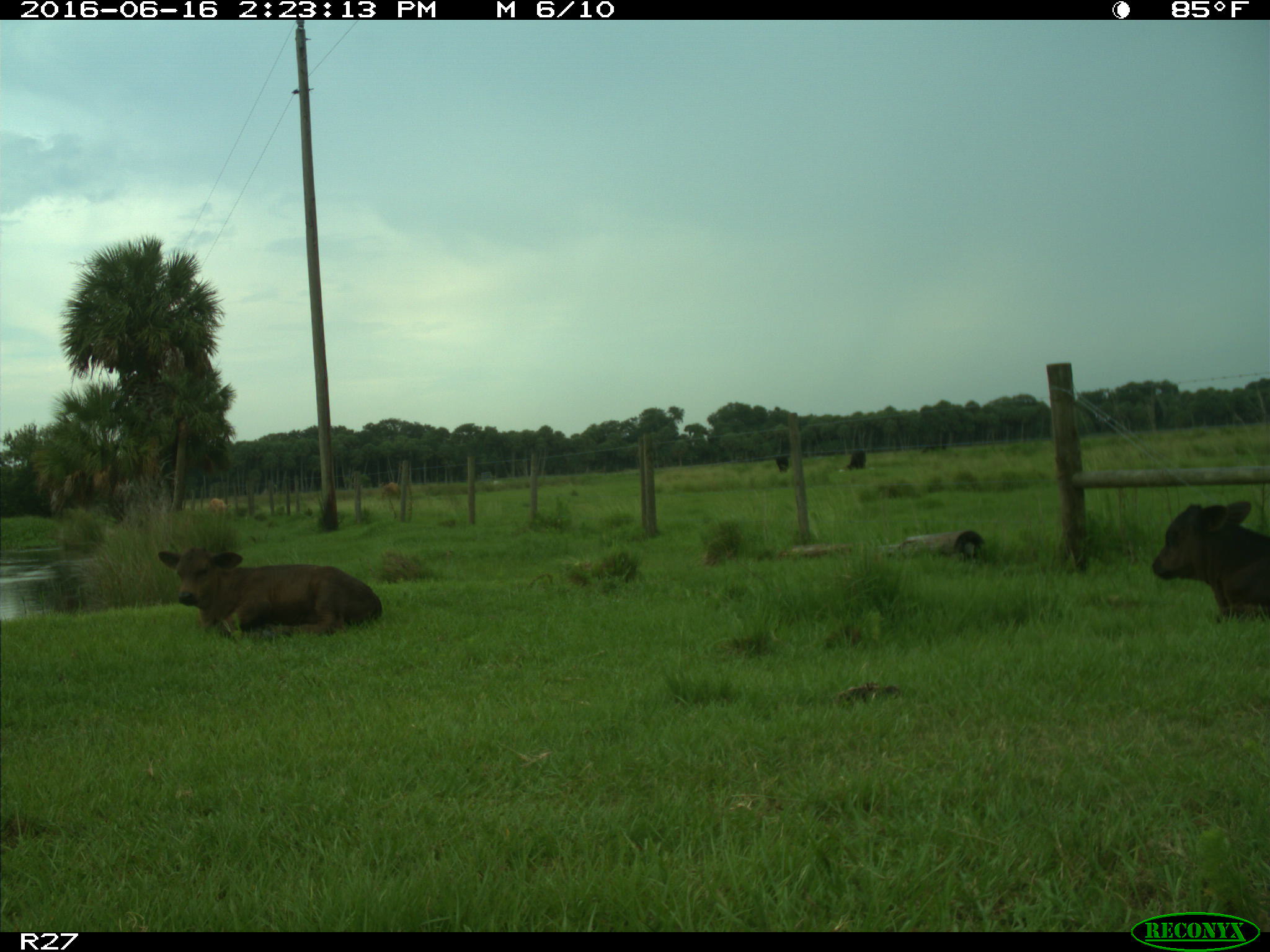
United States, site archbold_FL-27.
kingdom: Animalia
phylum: Chordata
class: Mammalia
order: Artiodactyla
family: Bovidae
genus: Bos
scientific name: Bos taurus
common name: domestic cow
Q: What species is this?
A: Bos taurus (domestic cow).